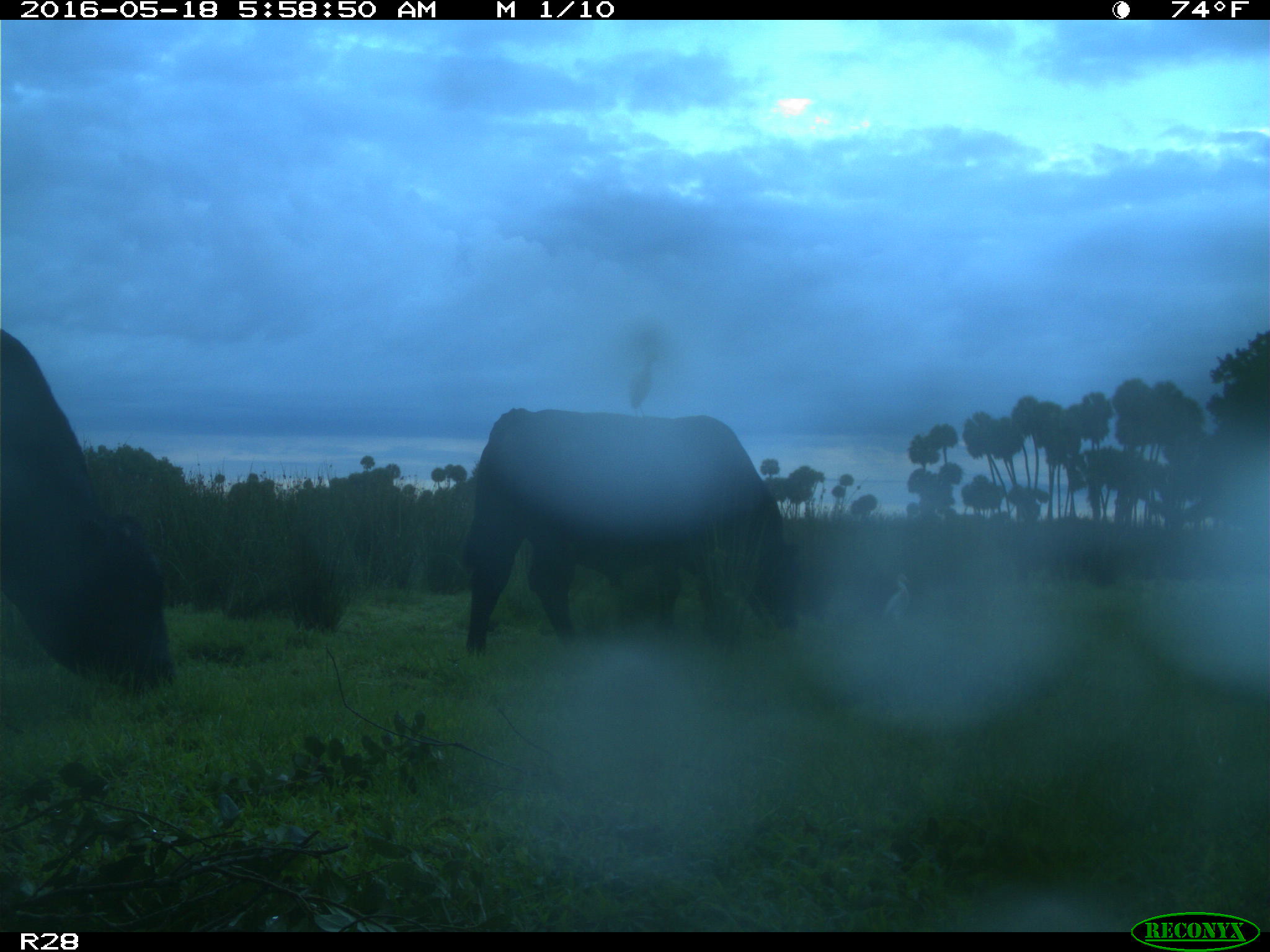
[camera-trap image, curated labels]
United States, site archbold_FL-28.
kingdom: Animalia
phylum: Chordata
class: Mammalia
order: Artiodactyla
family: Bovidae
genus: Bos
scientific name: Bos taurus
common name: domestic cow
Bos taurus (domestic cow).